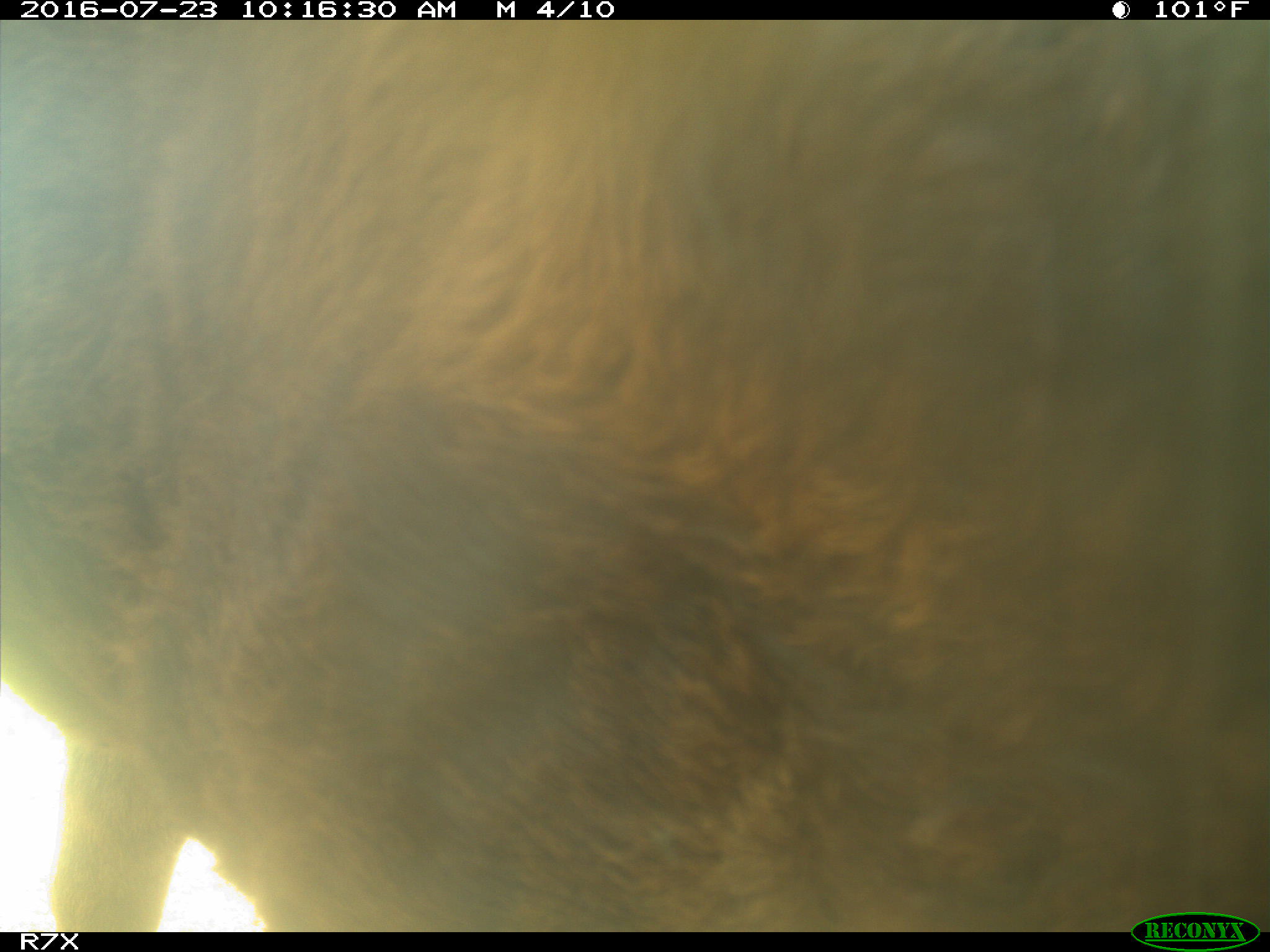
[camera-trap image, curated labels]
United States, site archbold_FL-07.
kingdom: Animalia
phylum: Chordata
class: Mammalia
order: Artiodactyla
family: Bovidae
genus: Bos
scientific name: Bos taurus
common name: domestic cow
Bos taurus (domestic cow).